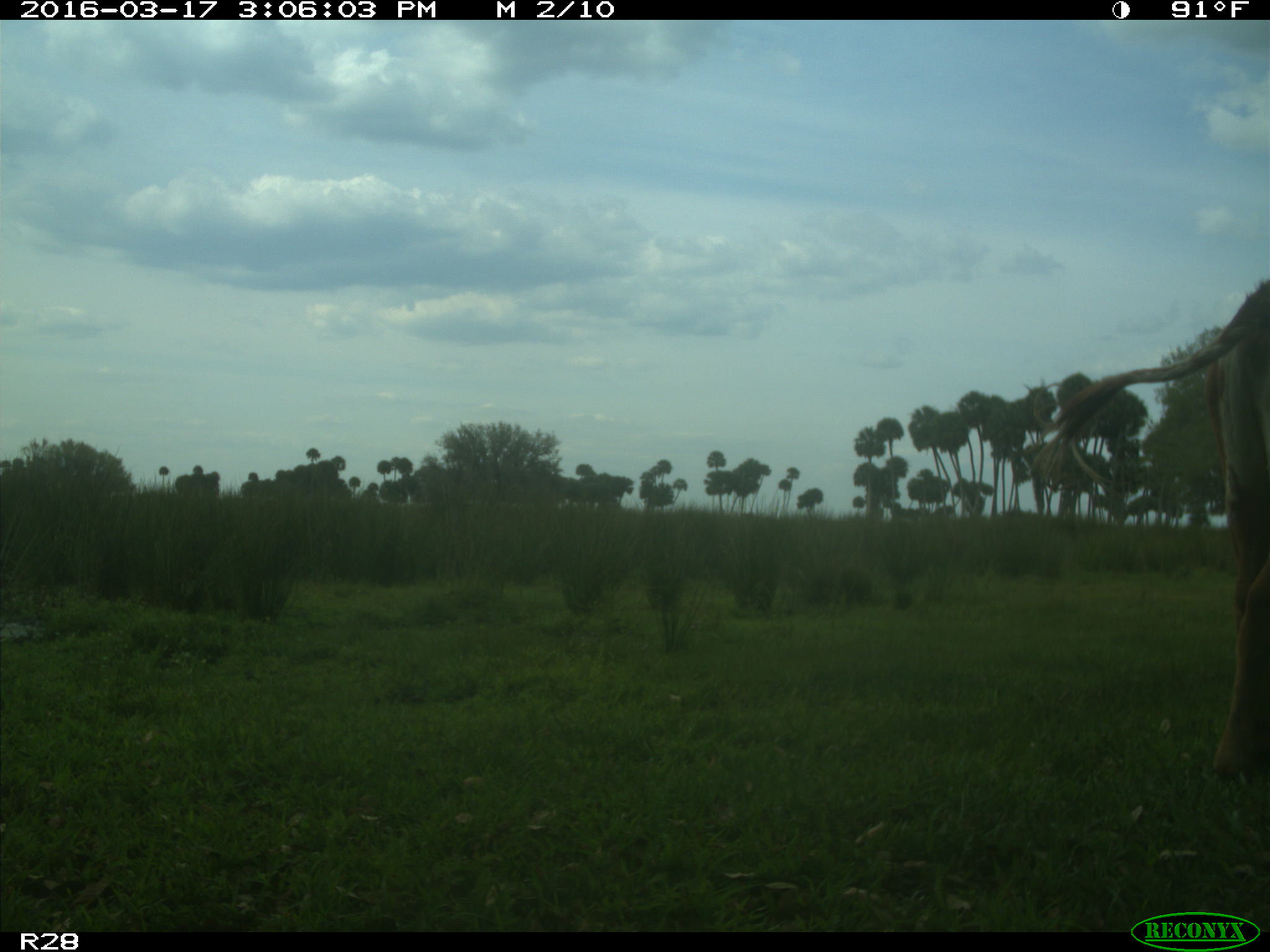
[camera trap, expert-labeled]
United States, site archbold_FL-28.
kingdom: Animalia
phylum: Chordata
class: Mammalia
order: Artiodactyla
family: Bovidae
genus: Bos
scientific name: Bos taurus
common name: domestic cow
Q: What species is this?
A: Bos taurus (domestic cow).